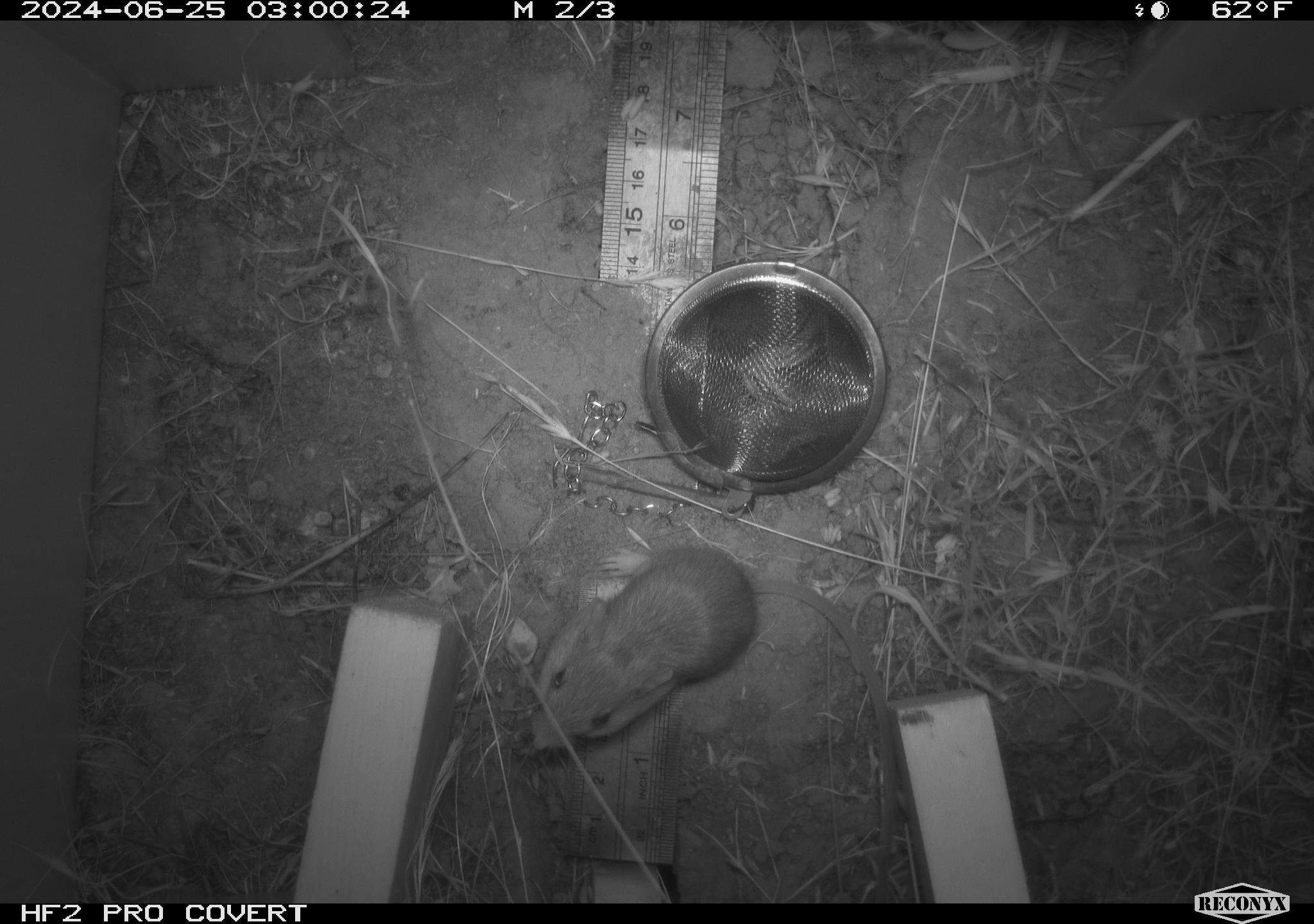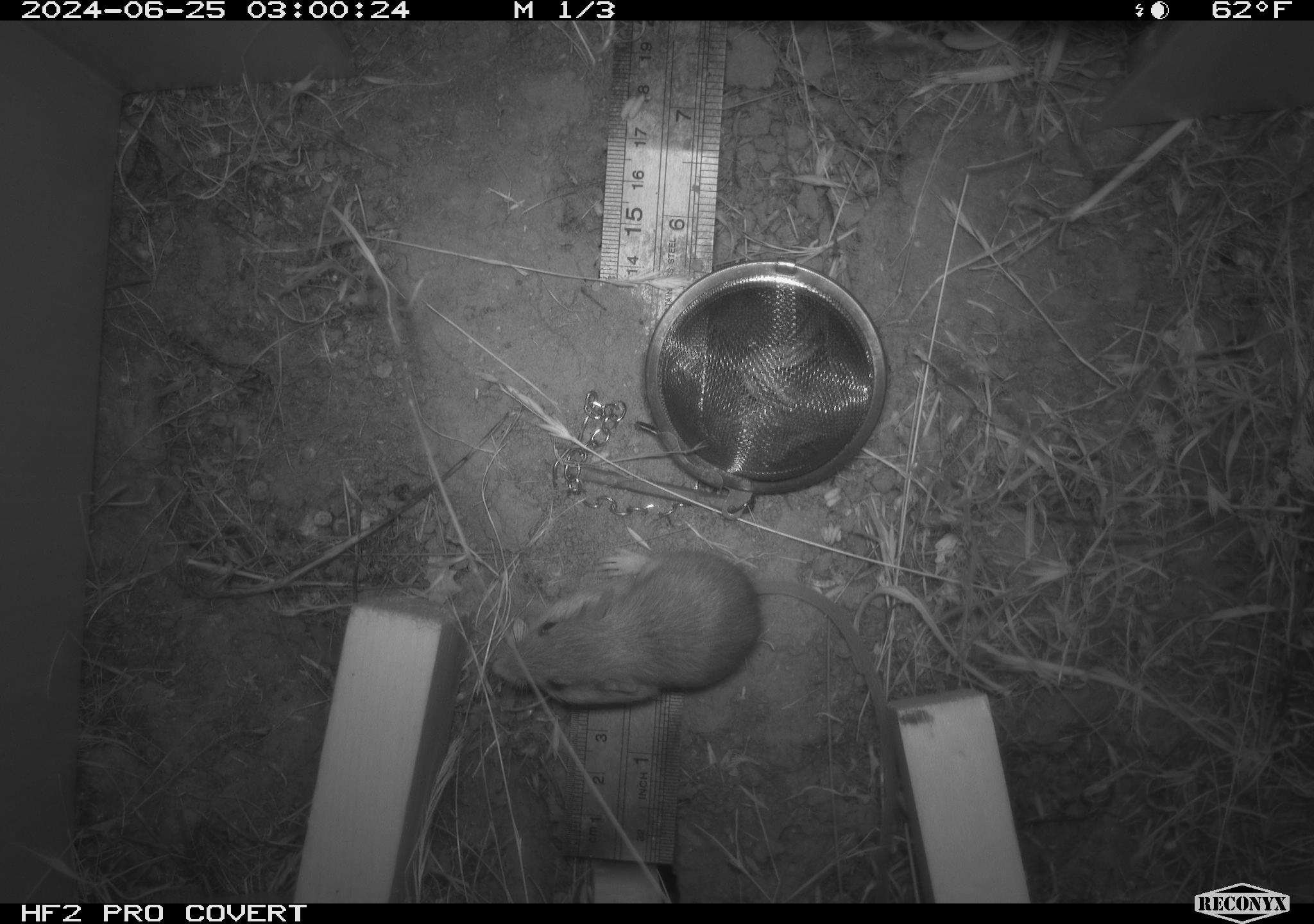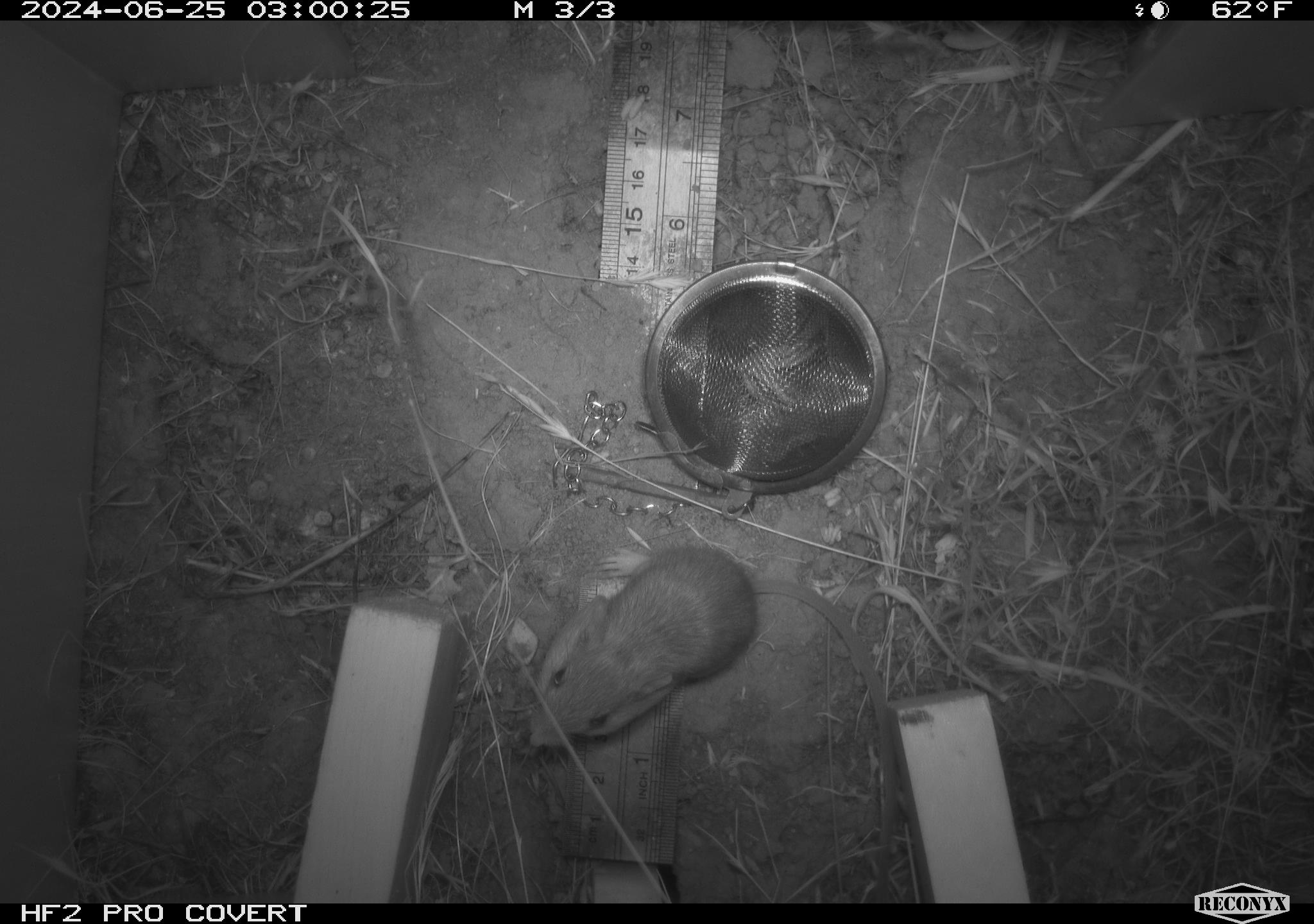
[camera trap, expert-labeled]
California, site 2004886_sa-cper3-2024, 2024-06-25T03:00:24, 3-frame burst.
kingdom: Animalia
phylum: Chordata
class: Mammalia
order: Rodentia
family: Heteromyidae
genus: Dipodomys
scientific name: Dipodomys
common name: kangaroo rats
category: dipodomys species